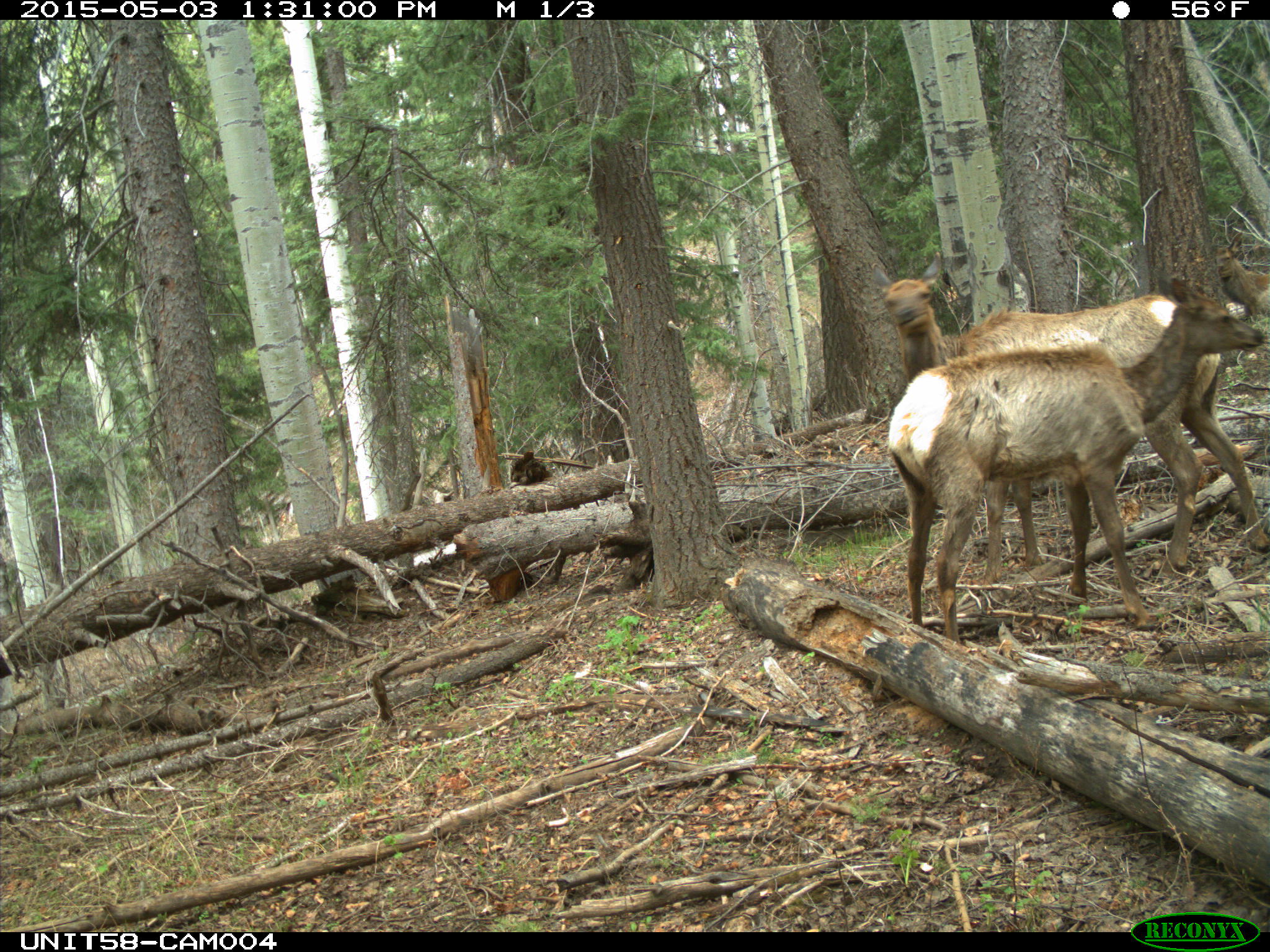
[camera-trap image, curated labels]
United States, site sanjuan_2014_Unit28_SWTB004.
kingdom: Animalia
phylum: Chordata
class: Mammalia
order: Artiodactyla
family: Cervidae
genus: Cervus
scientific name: Cervus elaphus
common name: red deer